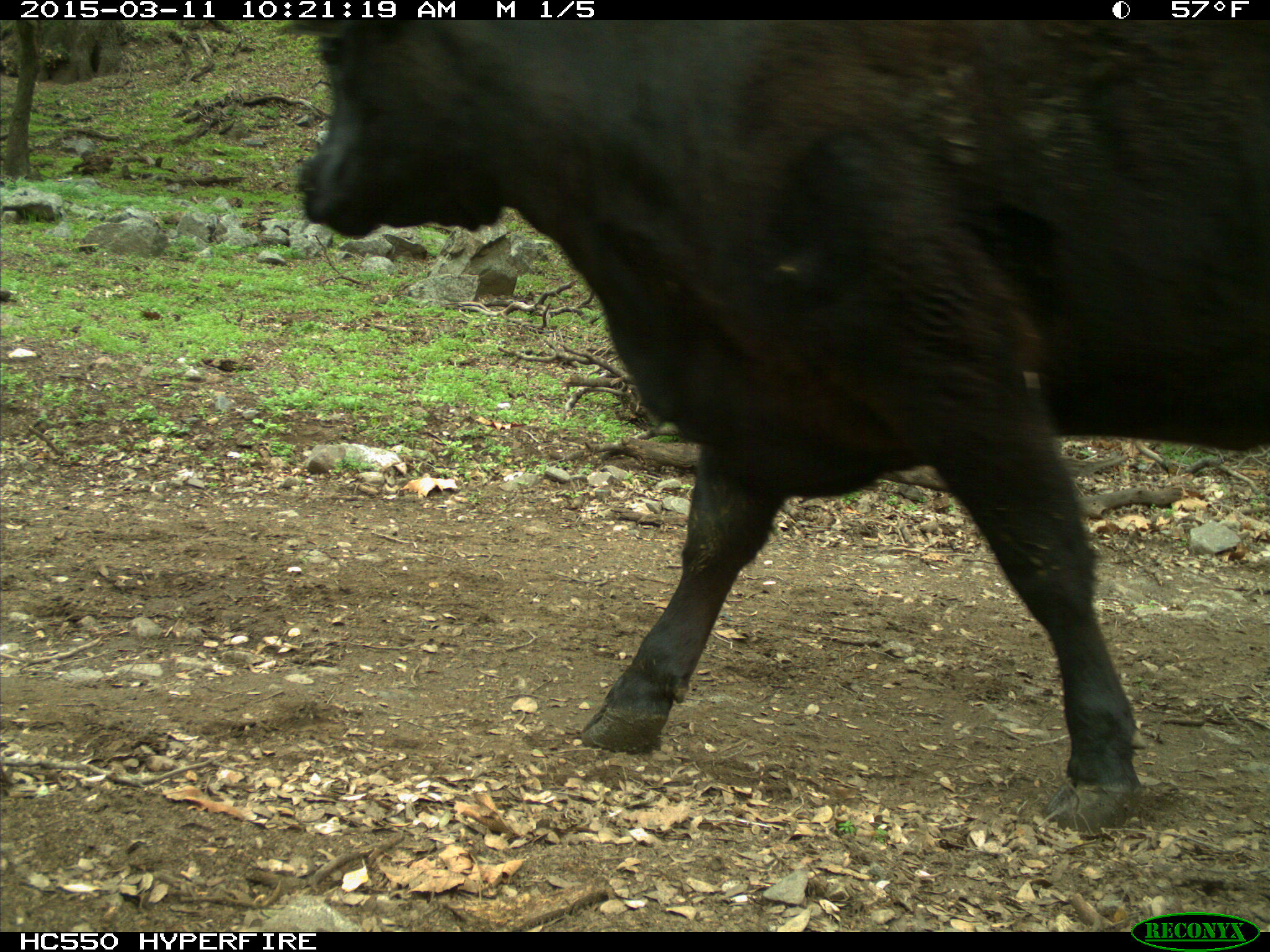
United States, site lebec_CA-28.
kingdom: Animalia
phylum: Chordata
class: Mammalia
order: Artiodactyla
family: Bovidae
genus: Bos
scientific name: Bos taurus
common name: domestic cow